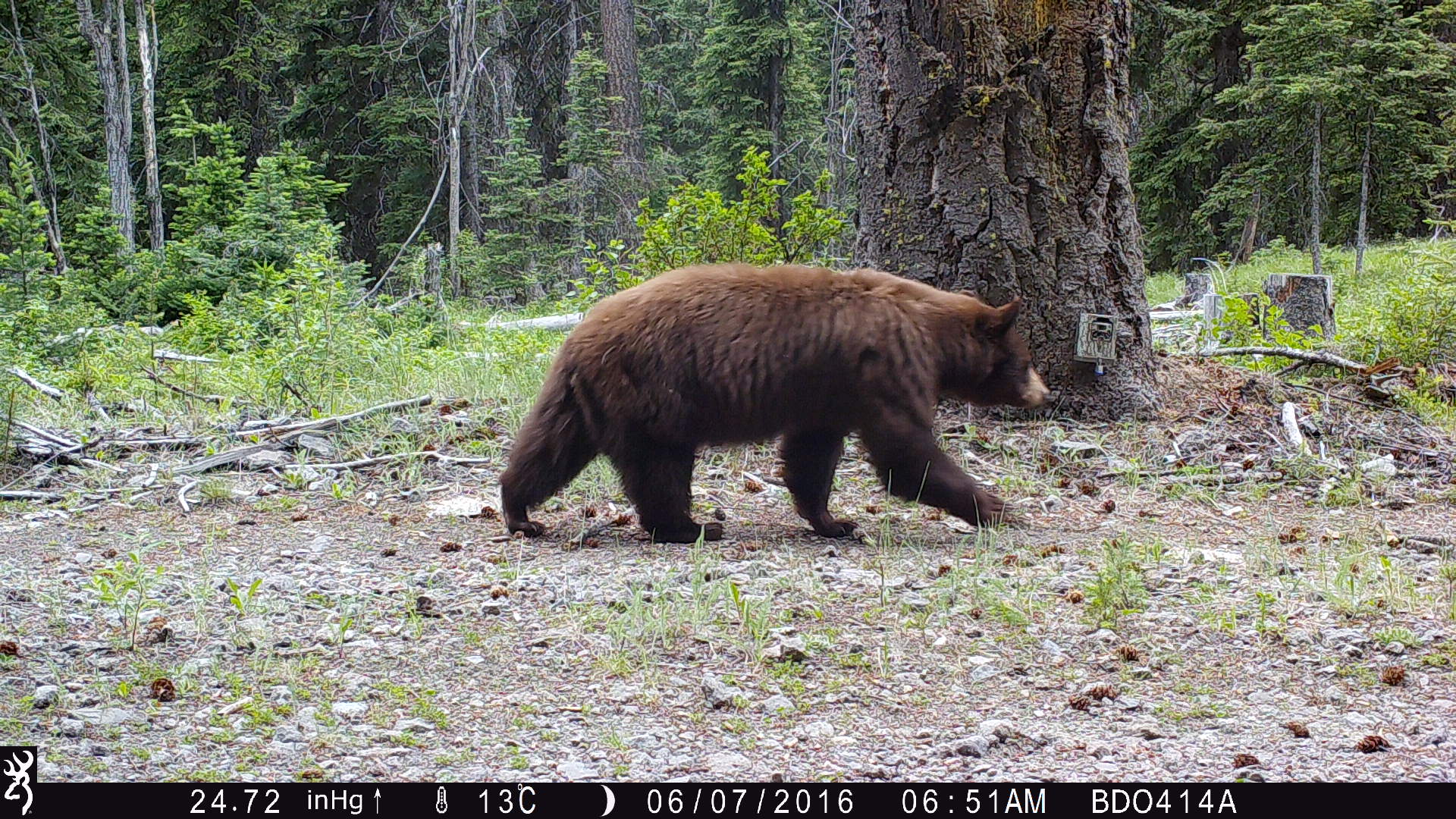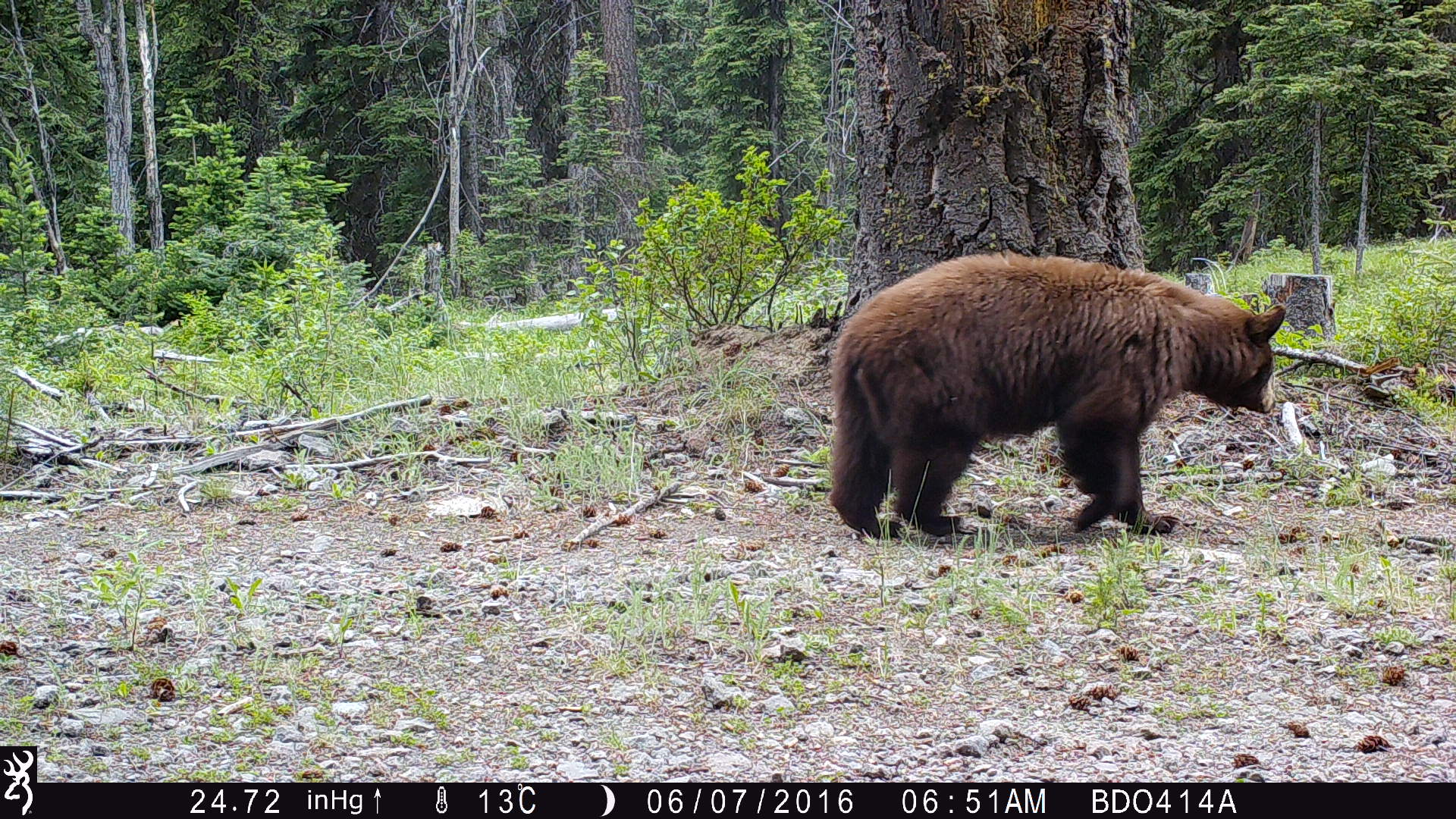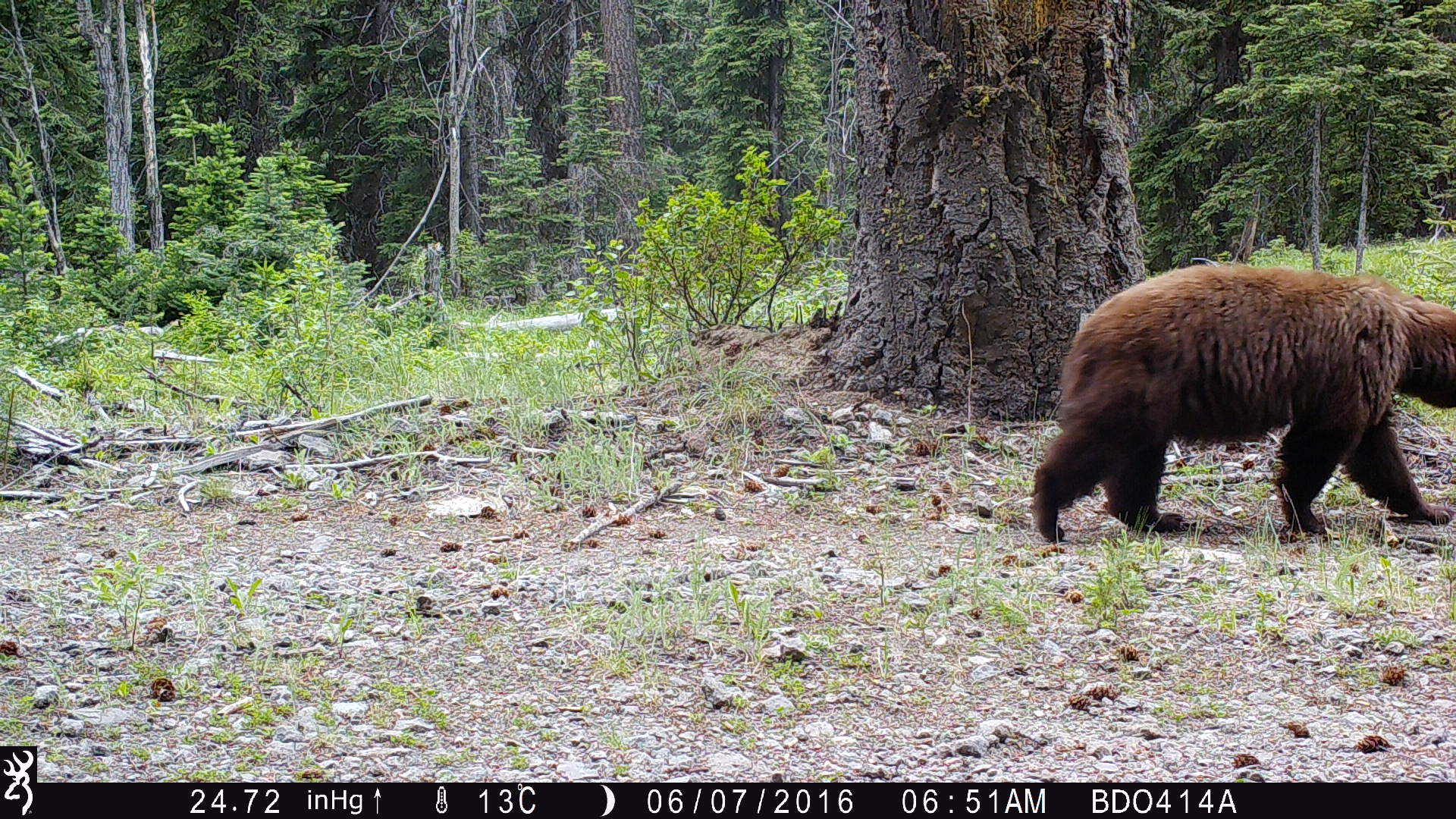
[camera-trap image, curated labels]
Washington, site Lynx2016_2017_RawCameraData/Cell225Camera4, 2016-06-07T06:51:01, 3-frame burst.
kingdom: Animalia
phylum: Chordata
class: Mammalia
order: Carnivora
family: Ursidae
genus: Ursus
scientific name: Ursus americanus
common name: american black bear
Ursus americanus (american black bear). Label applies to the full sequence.